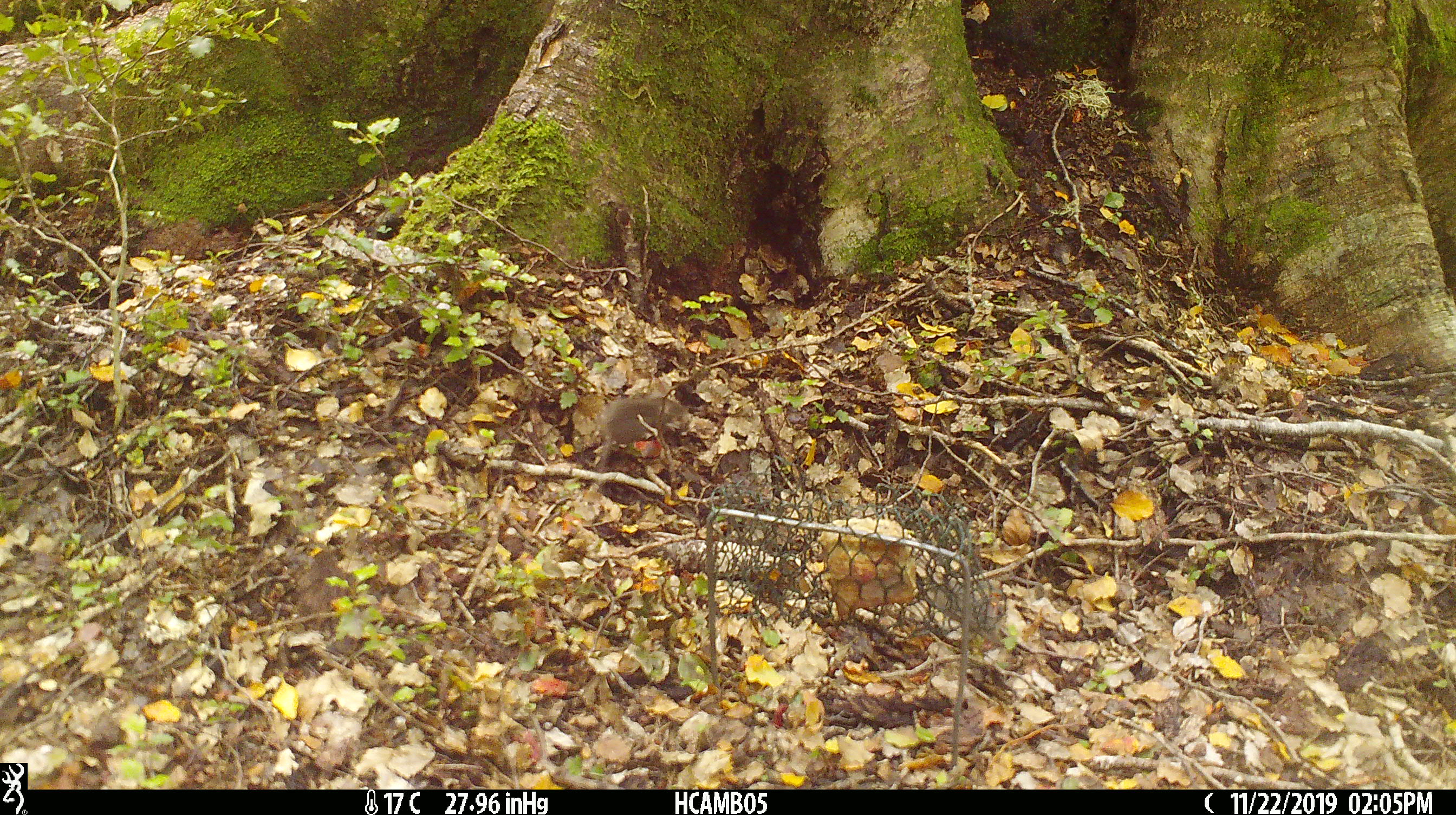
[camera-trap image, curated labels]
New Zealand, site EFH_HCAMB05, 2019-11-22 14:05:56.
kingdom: Animalia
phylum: Chordata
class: Mammalia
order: Rodentia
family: Muridae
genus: Mus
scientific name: Mus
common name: mouse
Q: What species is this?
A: Mouse (Mus).